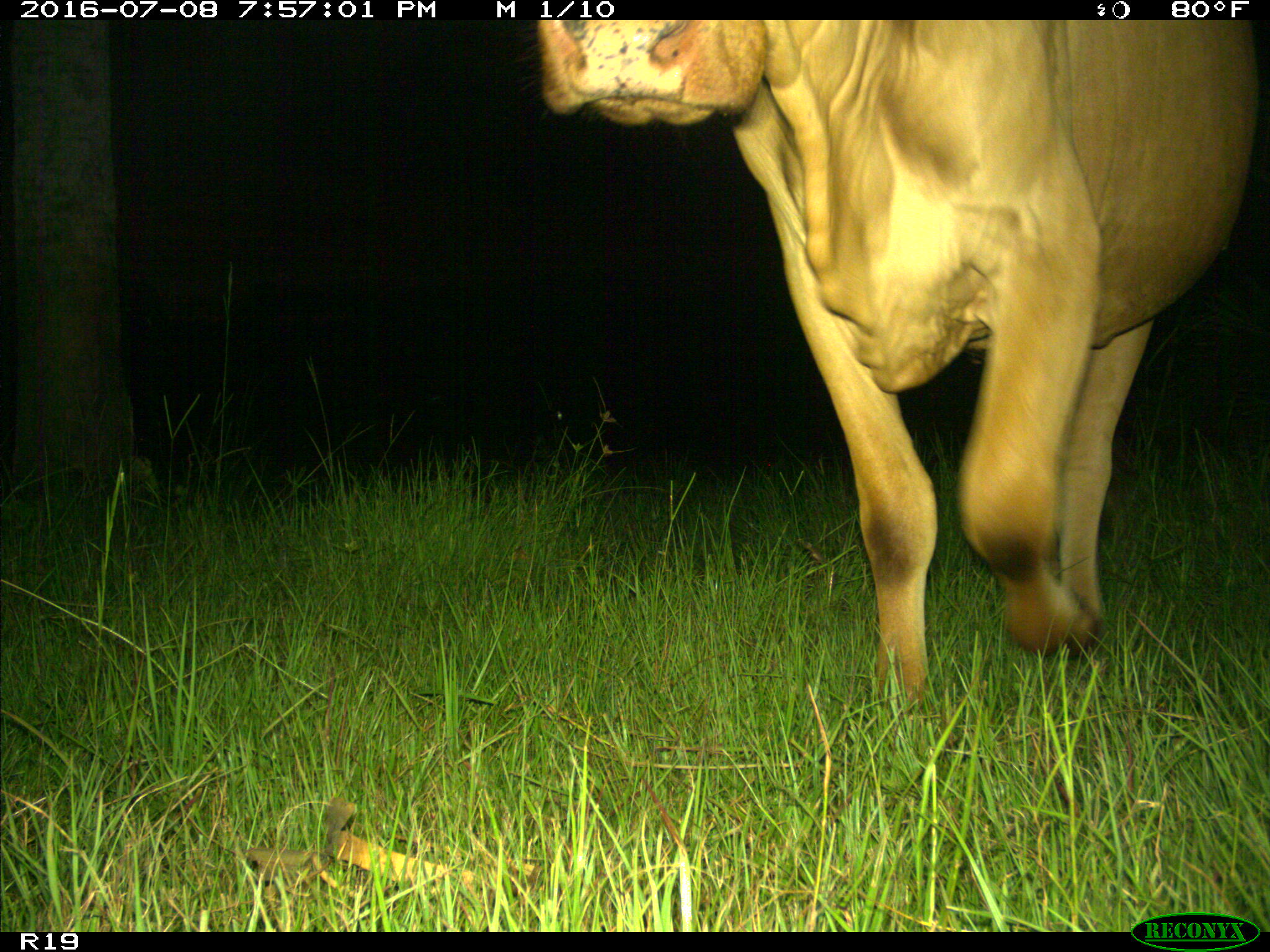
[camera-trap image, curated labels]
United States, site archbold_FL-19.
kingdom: Animalia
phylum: Chordata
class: Mammalia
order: Artiodactyla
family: Bovidae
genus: Bos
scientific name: Bos taurus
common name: domestic cow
Bos taurus (domestic cow).